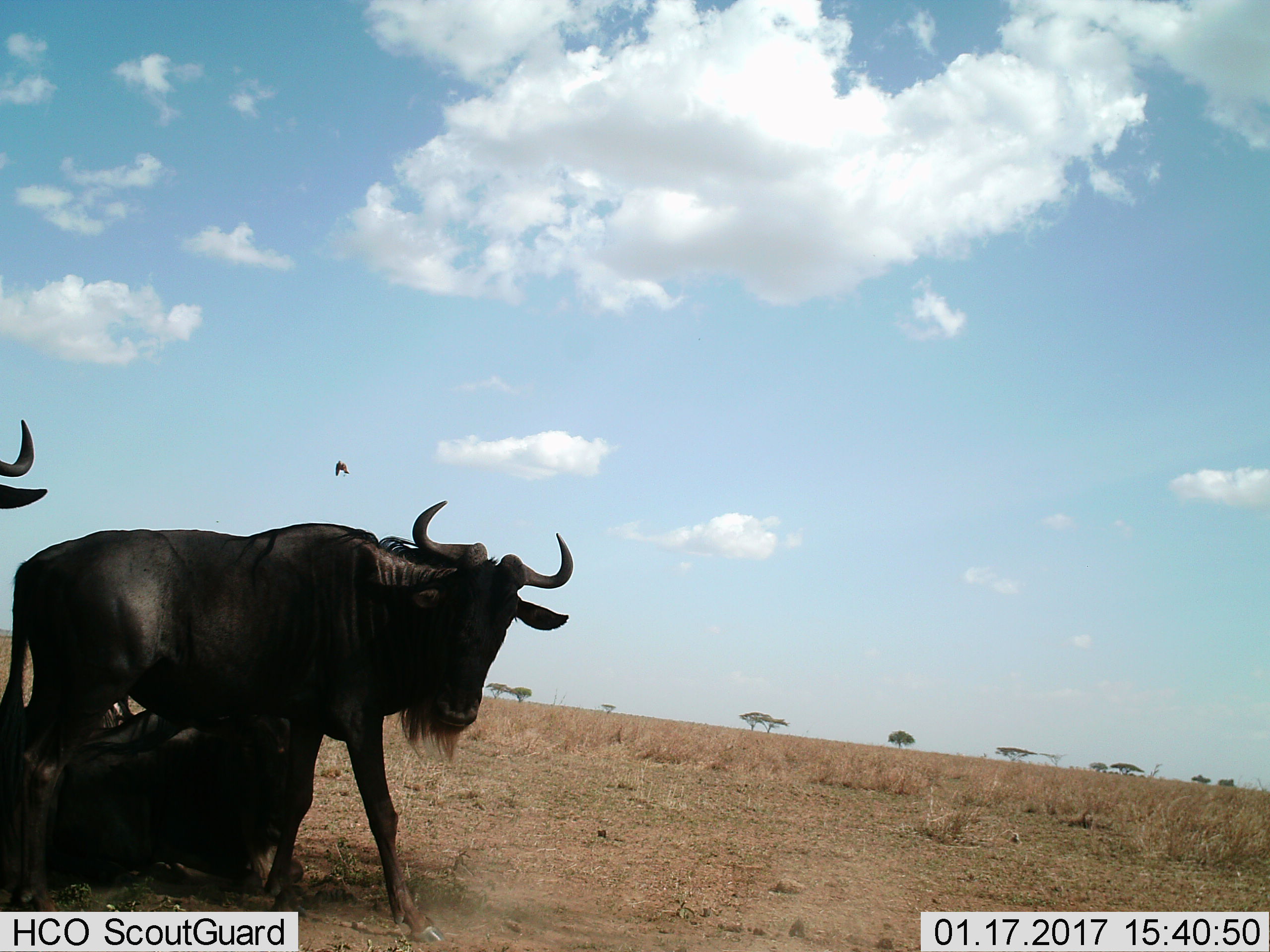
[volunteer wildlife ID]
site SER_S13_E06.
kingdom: Animalia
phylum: Chordata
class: Mammalia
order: Artiodactyla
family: Bovidae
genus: Connochaetes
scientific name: Connochaetes taurinus taurinus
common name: blue wildebeest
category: wildebeestblue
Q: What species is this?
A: Wildebeestblue (blue wildebeest) (Connochaetes taurinus taurinus).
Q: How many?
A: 3.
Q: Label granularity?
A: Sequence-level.